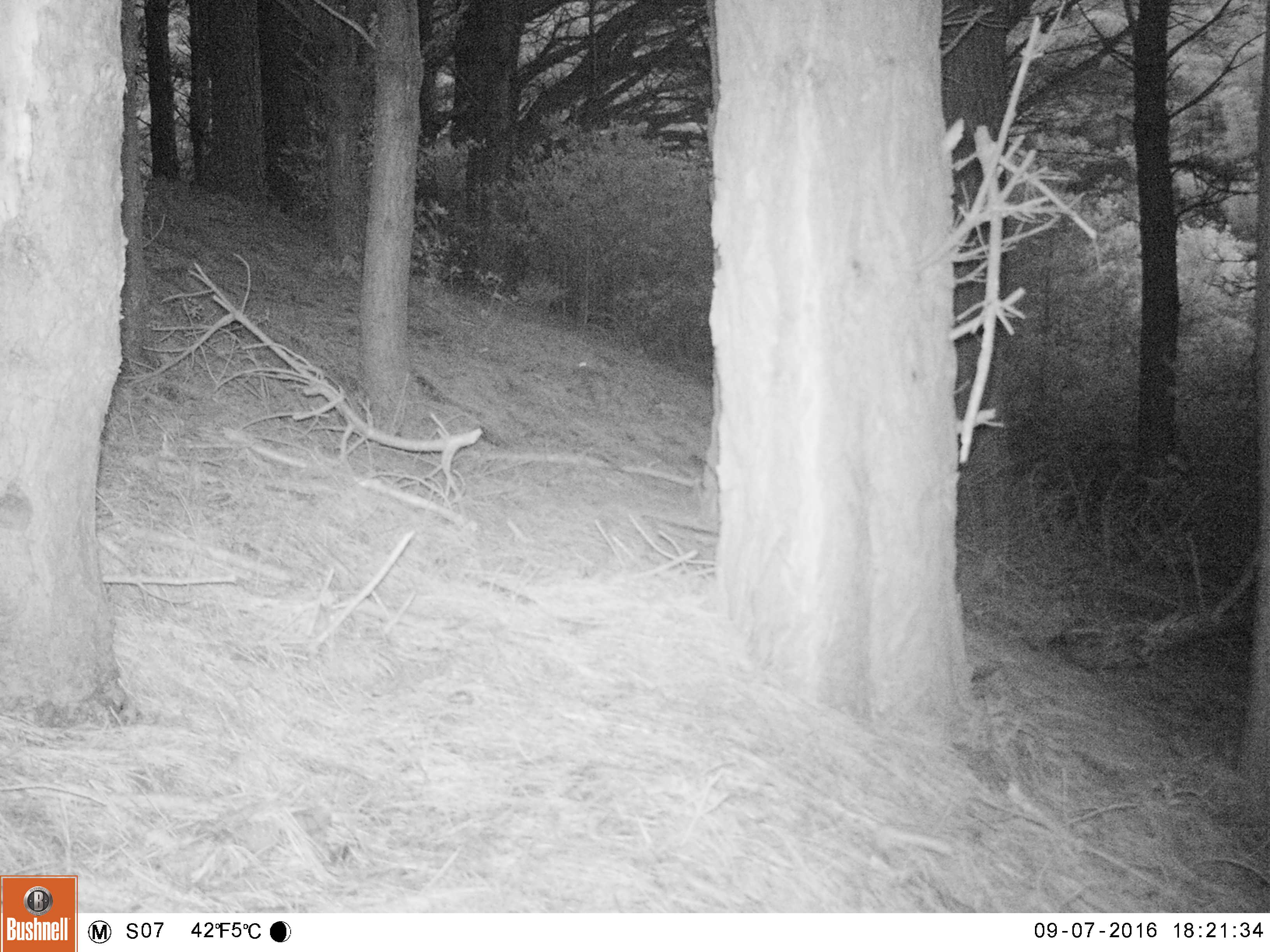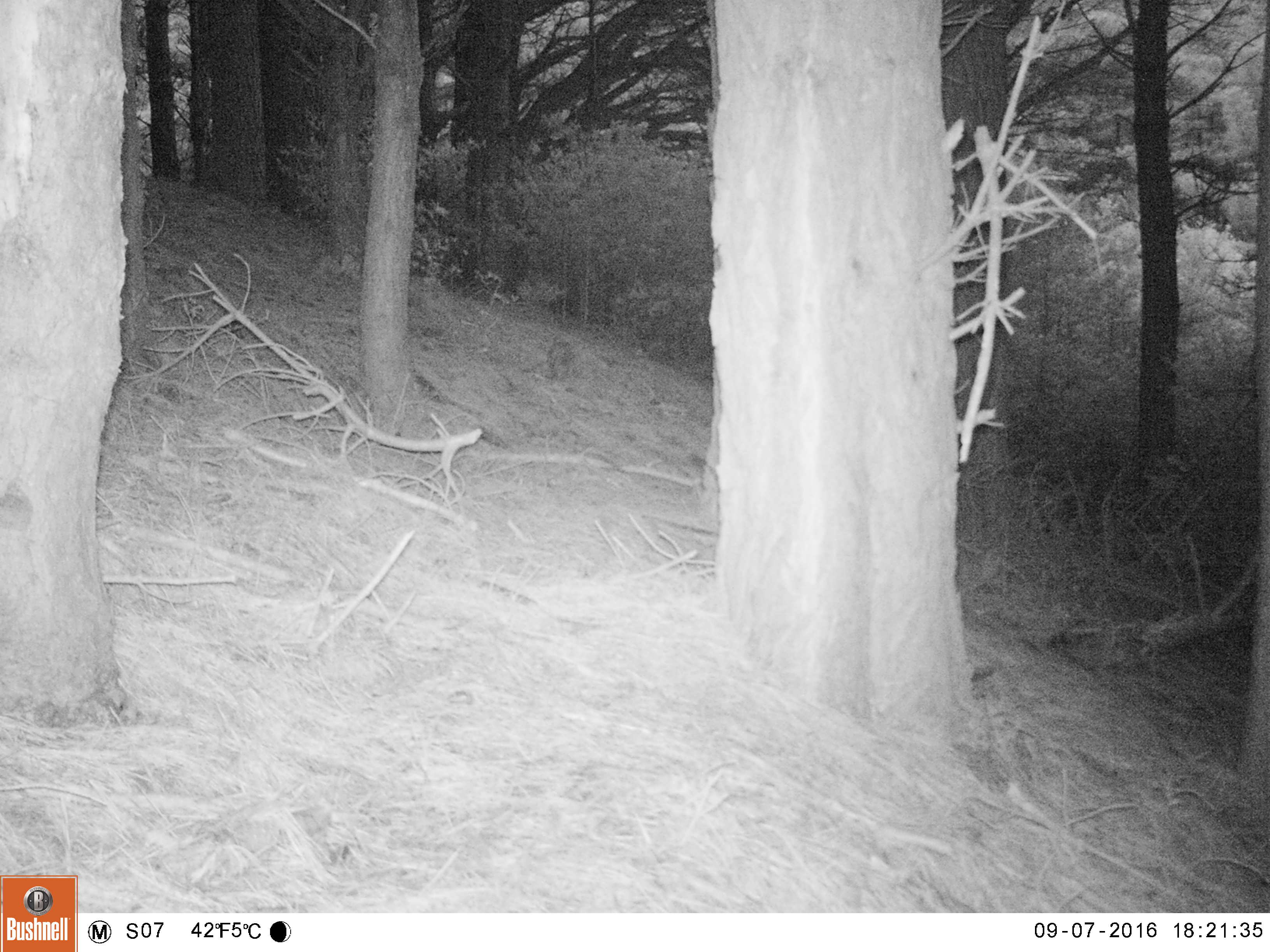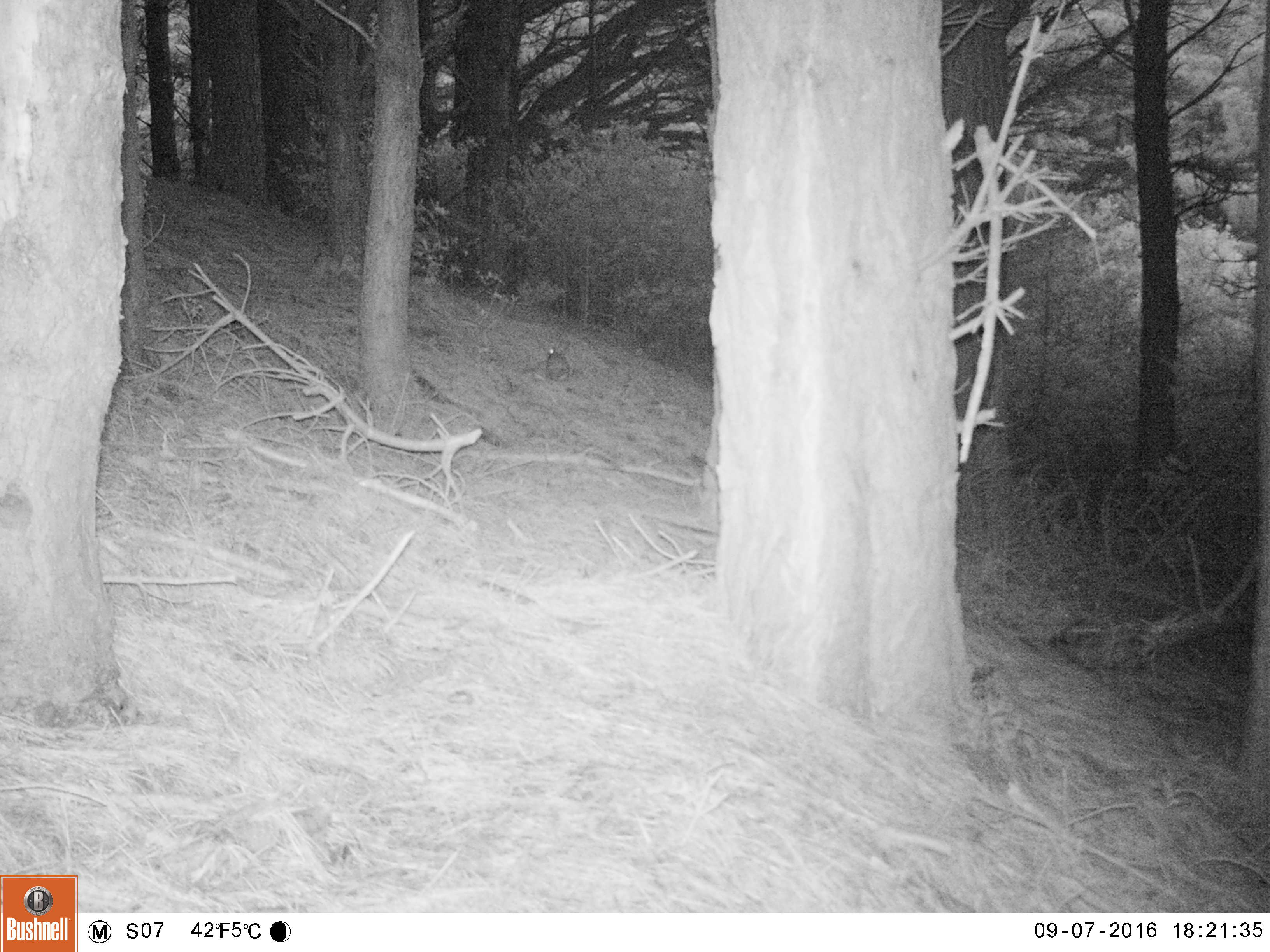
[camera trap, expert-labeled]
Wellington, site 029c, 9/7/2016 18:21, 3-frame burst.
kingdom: Animalia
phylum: Chordata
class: Mammalia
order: Lagomorpha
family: Leporidae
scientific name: Leporidae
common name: rabbit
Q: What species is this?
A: Rabbit (Leporidae).